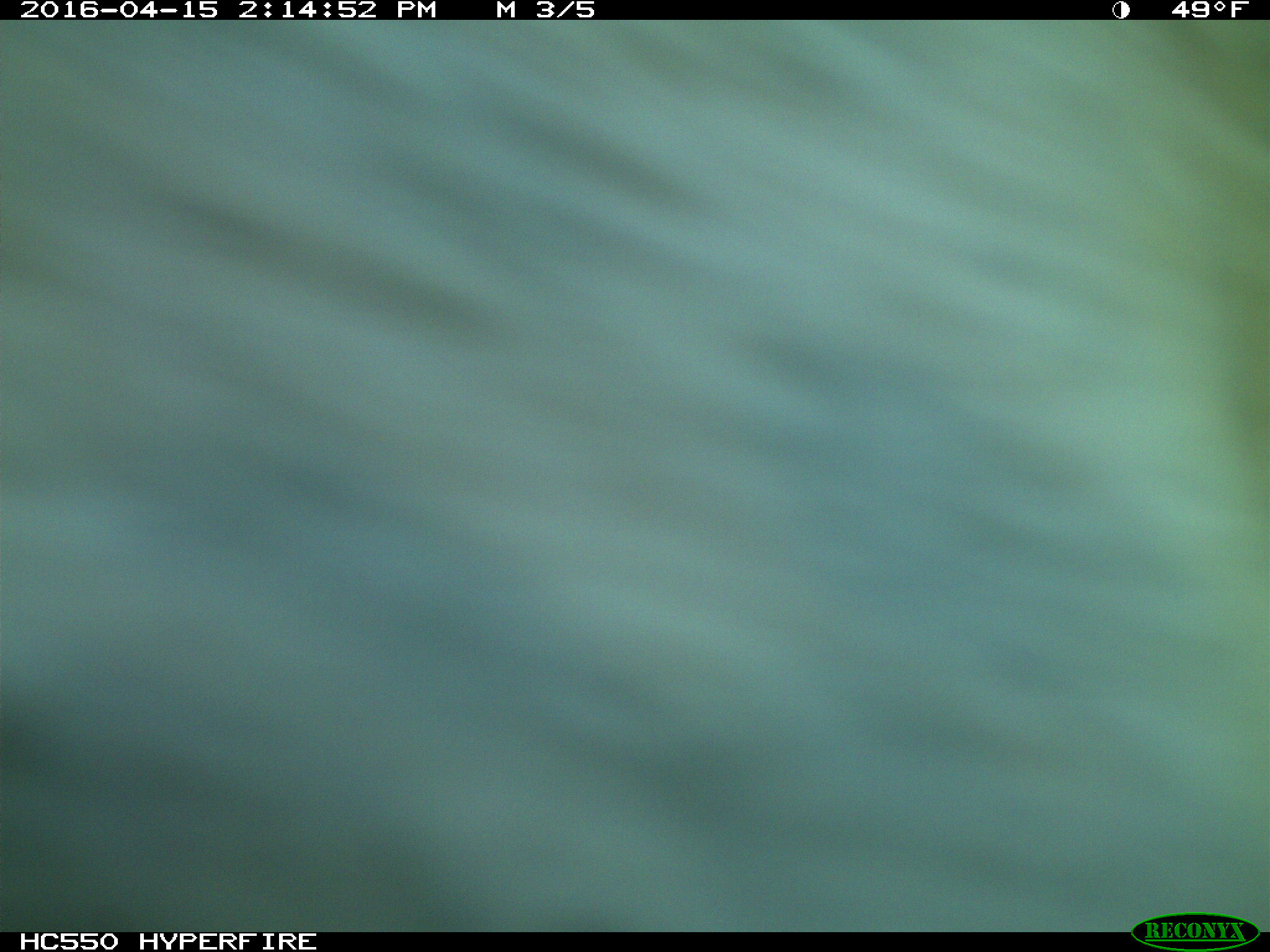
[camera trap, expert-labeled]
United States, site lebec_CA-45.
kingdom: Animalia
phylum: Chordata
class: Mammalia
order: Artiodactyla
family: Bovidae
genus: Bos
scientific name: Bos taurus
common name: domestic cow